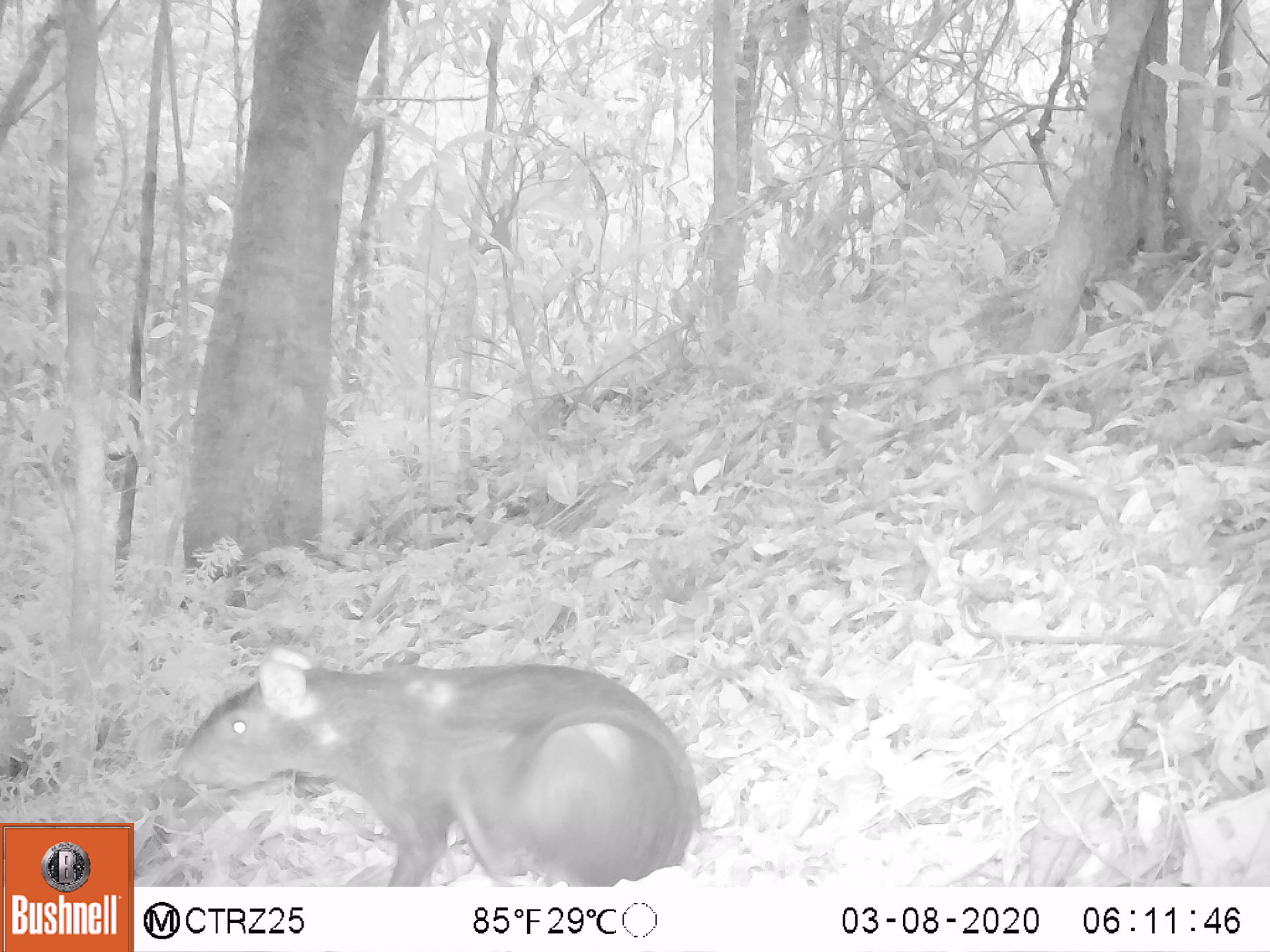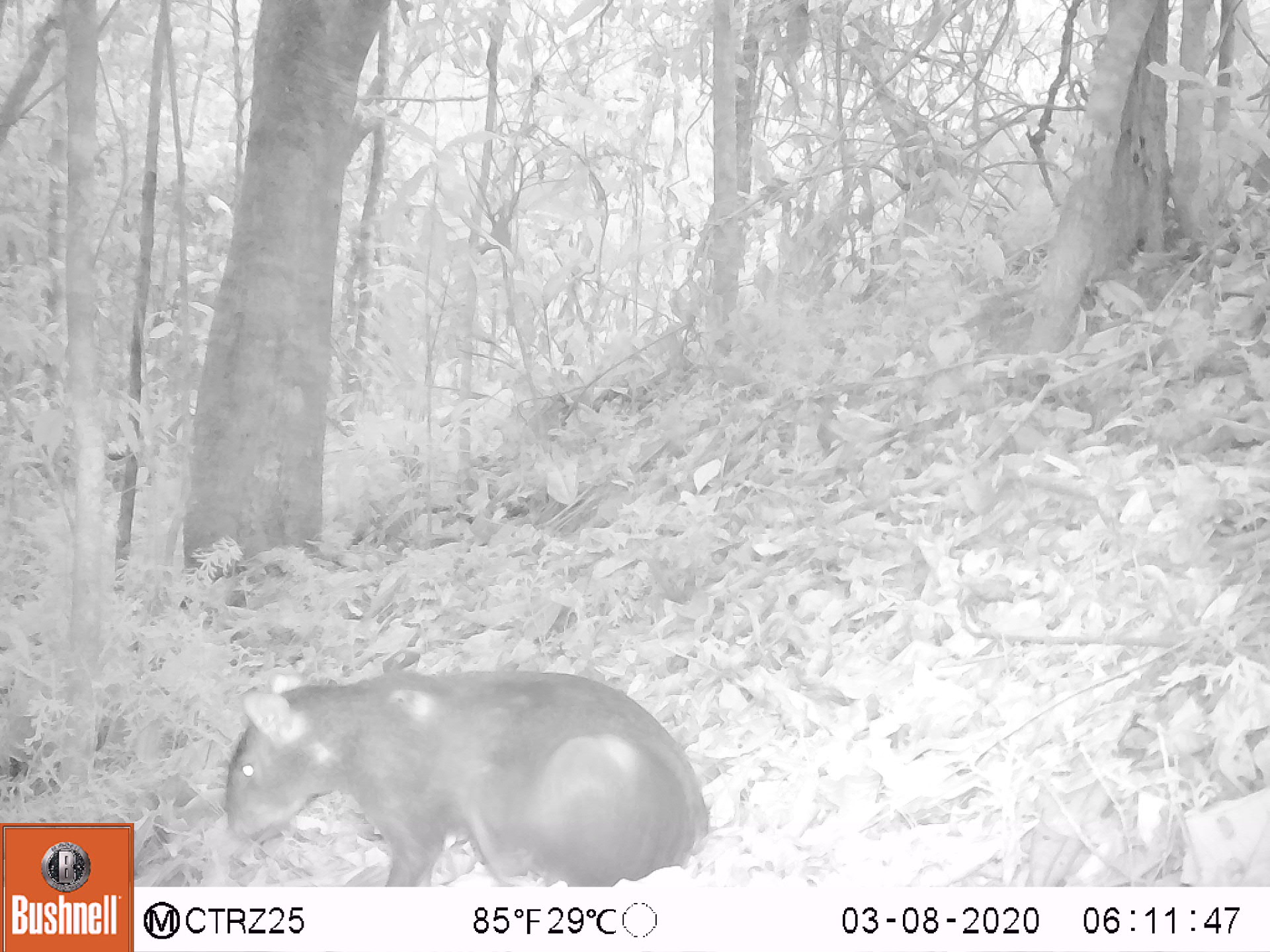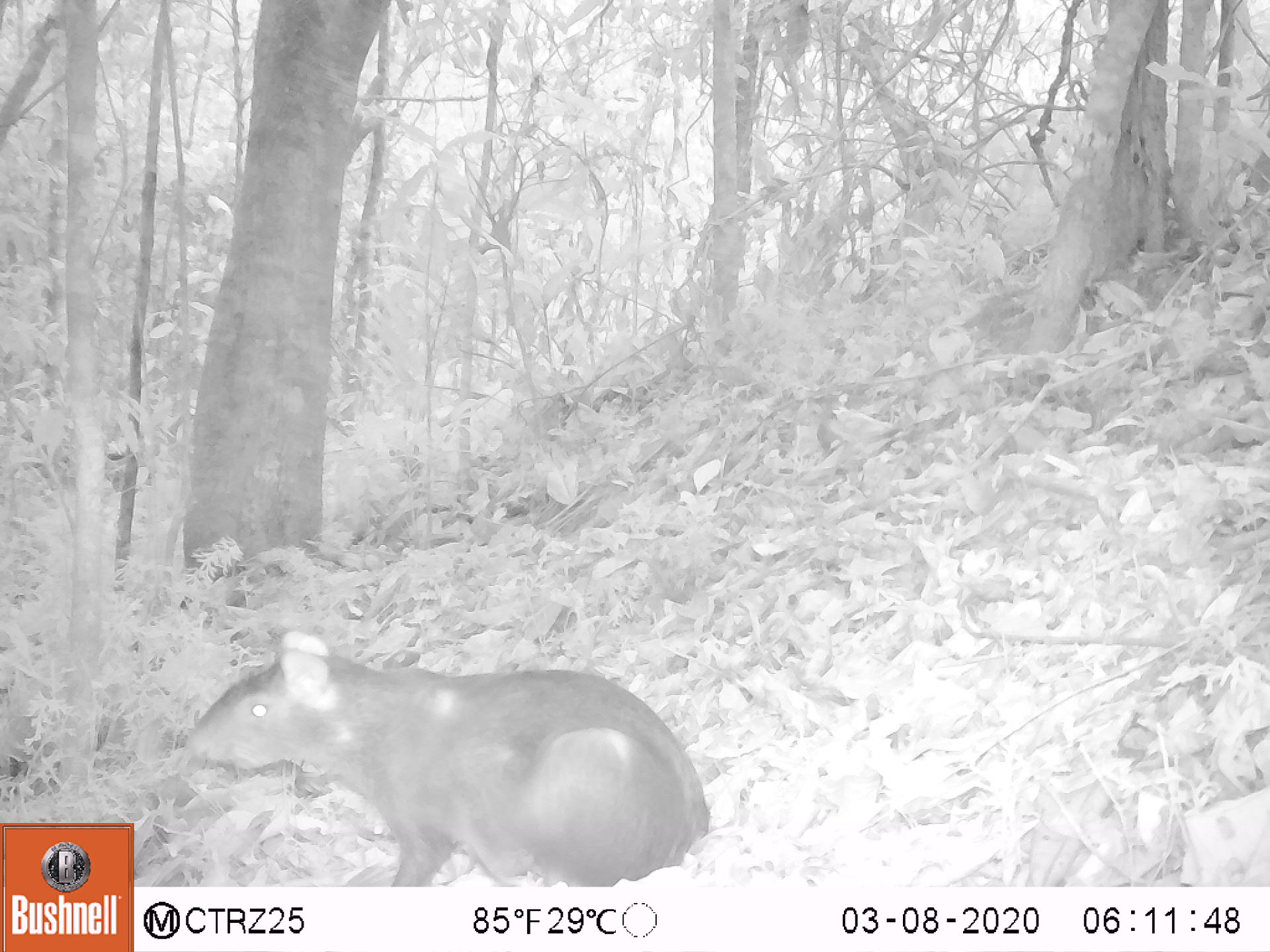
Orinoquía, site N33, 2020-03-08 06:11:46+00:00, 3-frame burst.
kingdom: Animalia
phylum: Chordata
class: Mammalia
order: Rodentia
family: Dasyproctidae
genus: Dasyprocta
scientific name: Dasyprocta fuliginosa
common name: black agouti